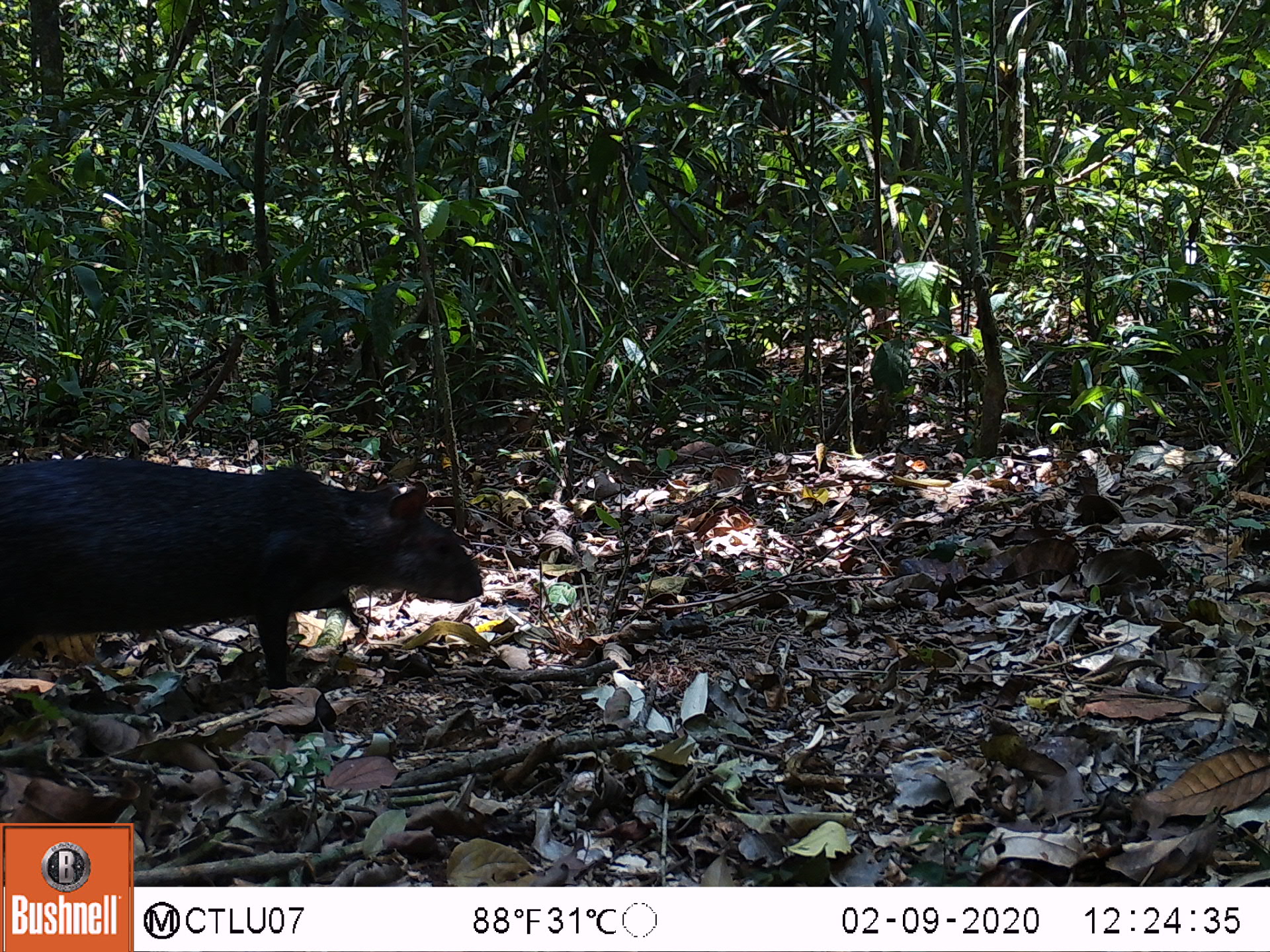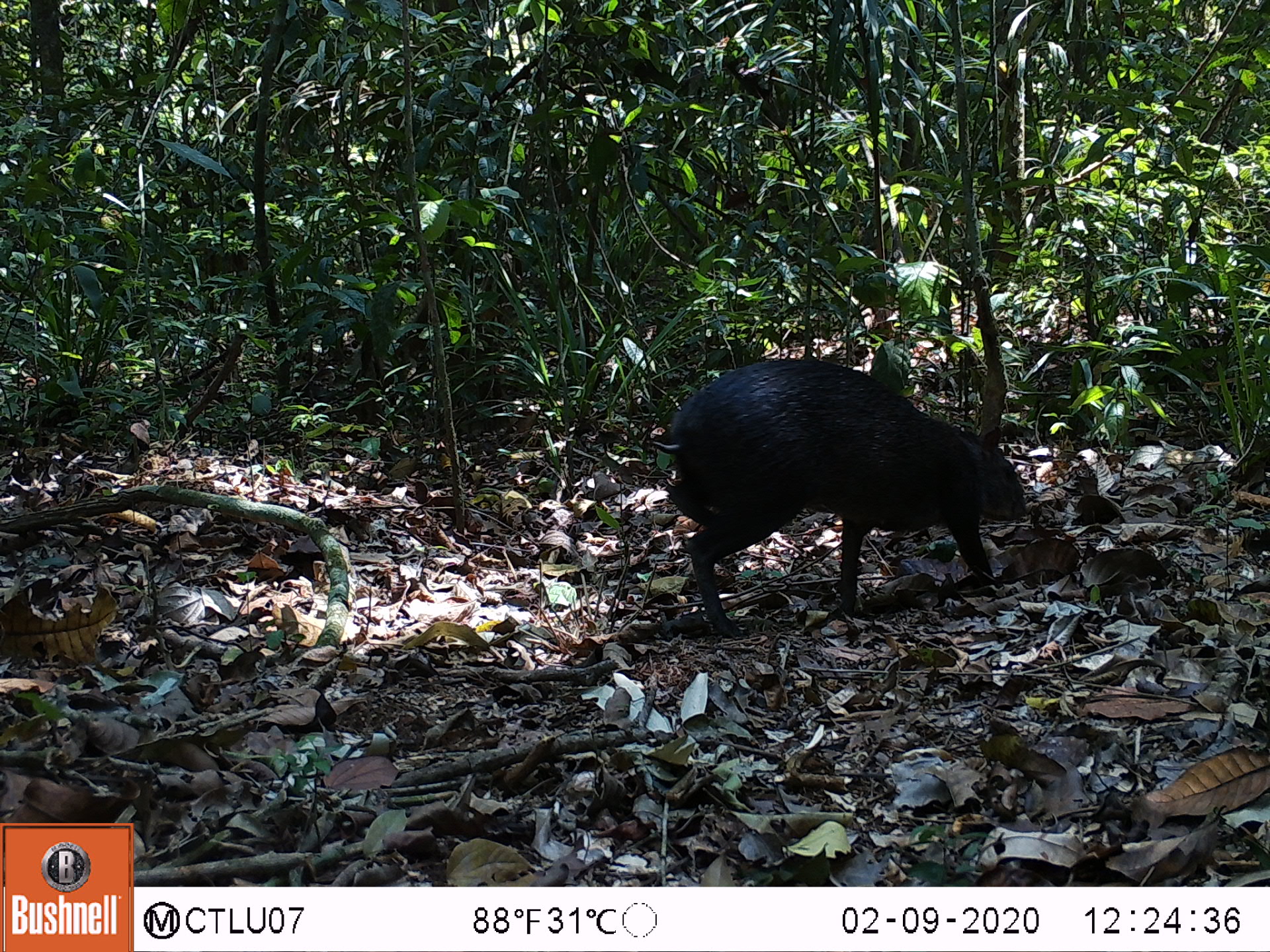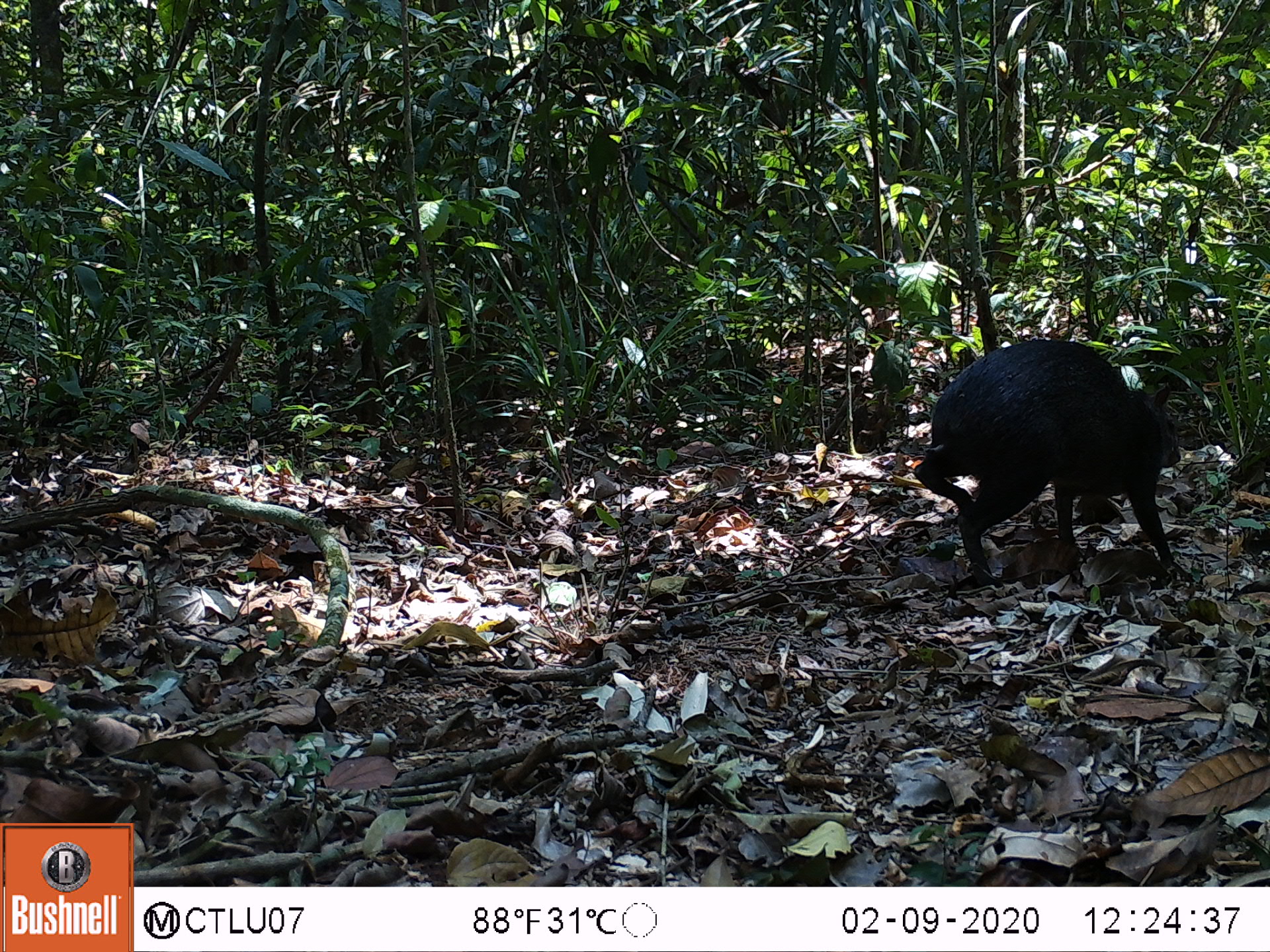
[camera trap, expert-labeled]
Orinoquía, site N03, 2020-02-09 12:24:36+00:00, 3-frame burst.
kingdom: Animalia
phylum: Chordata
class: Mammalia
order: Rodentia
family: Dasyproctidae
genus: Dasyprocta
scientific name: Dasyprocta fuliginosa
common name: black agouti